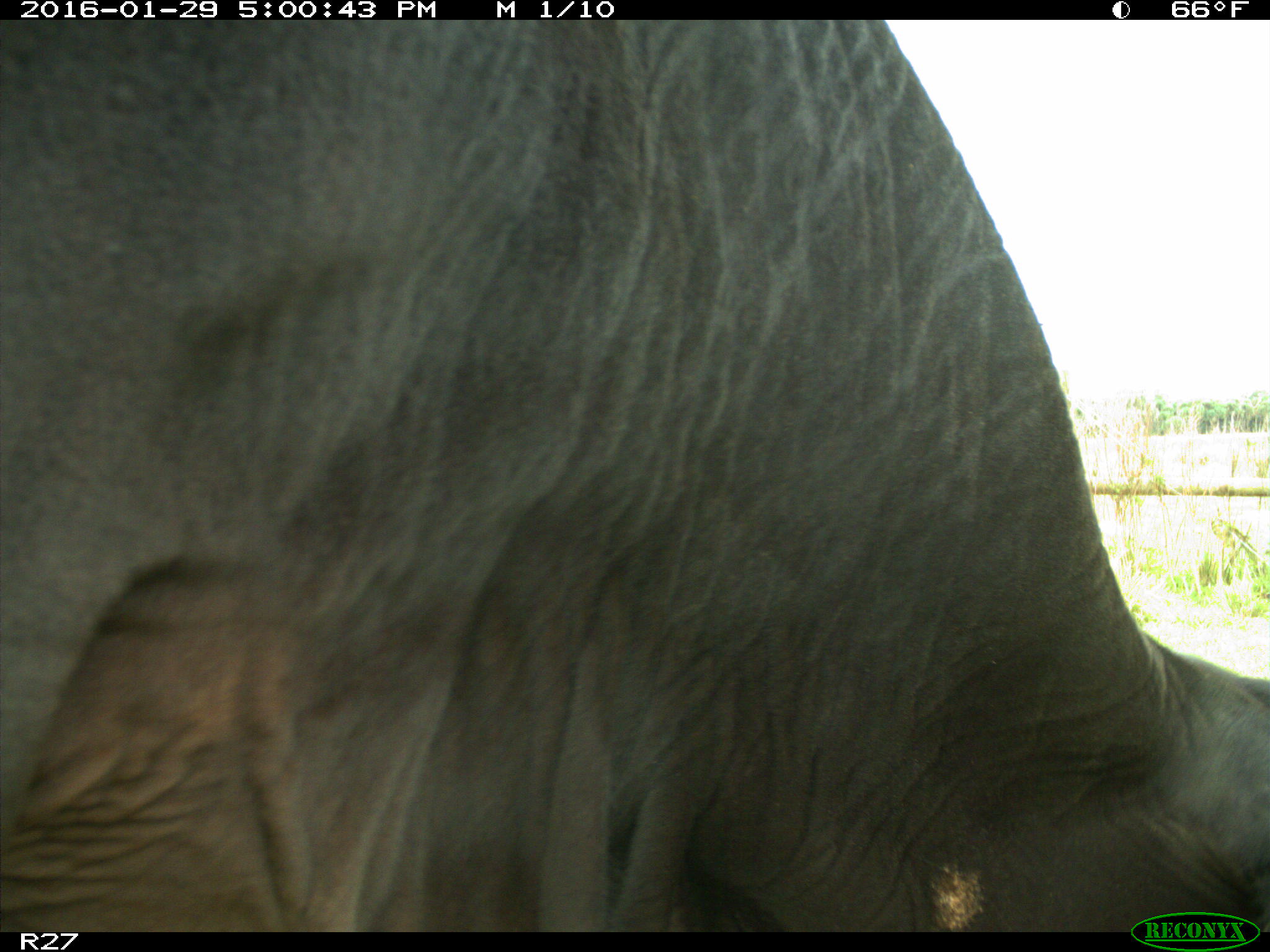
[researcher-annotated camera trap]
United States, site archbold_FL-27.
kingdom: Animalia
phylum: Chordata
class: Mammalia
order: Artiodactyla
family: Bovidae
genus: Bos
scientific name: Bos taurus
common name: domestic cow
Bos taurus (domestic cow).